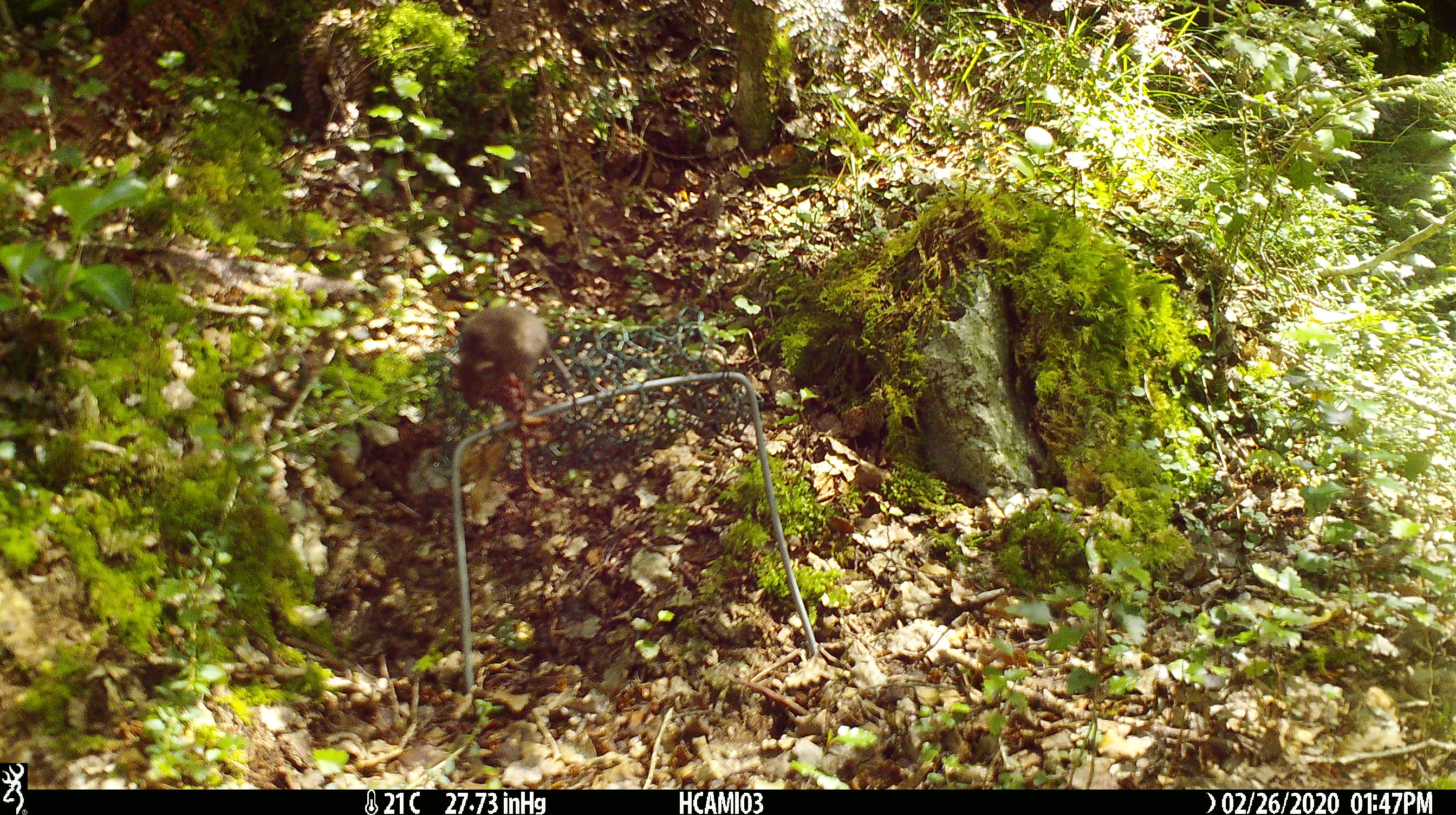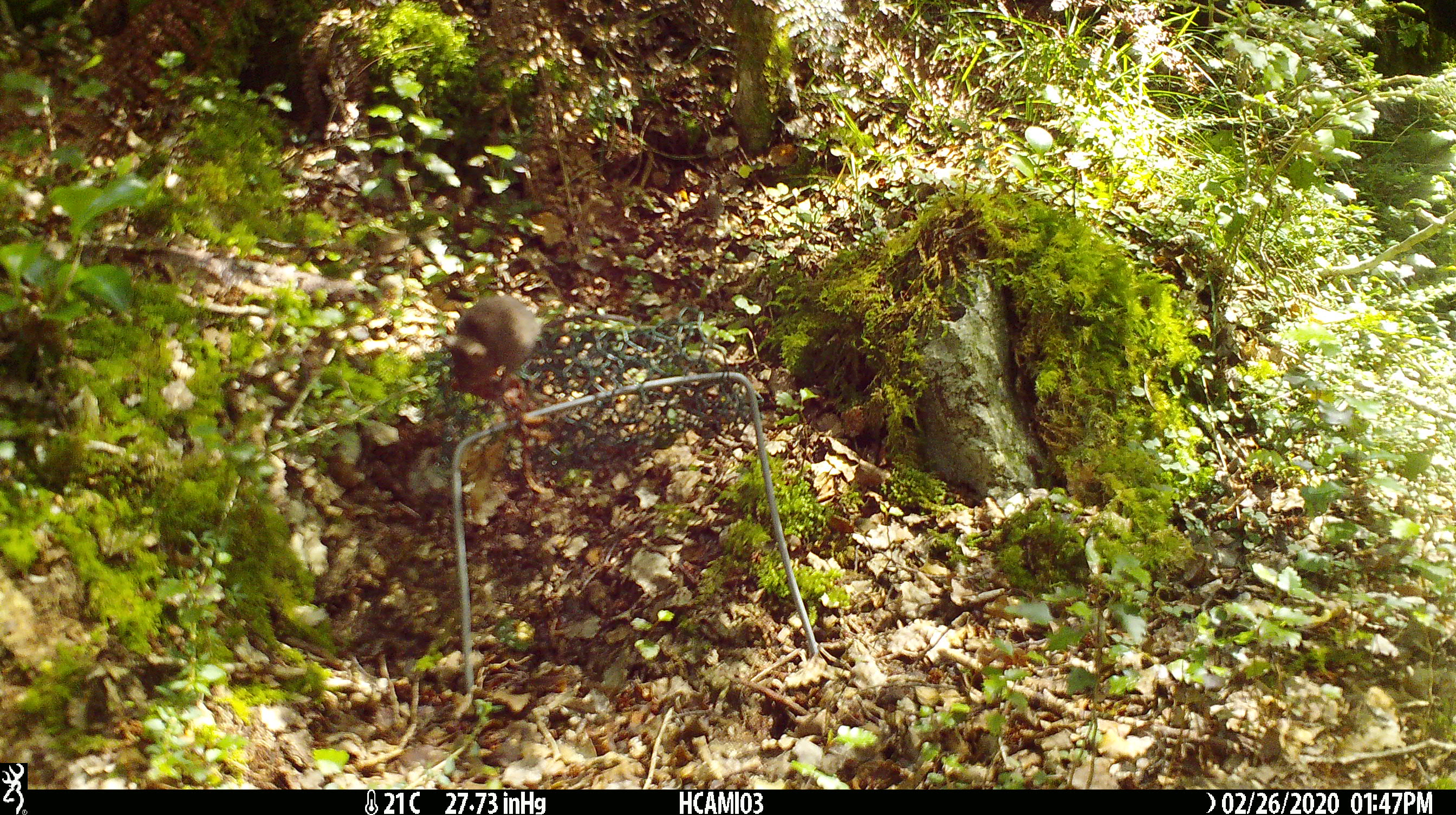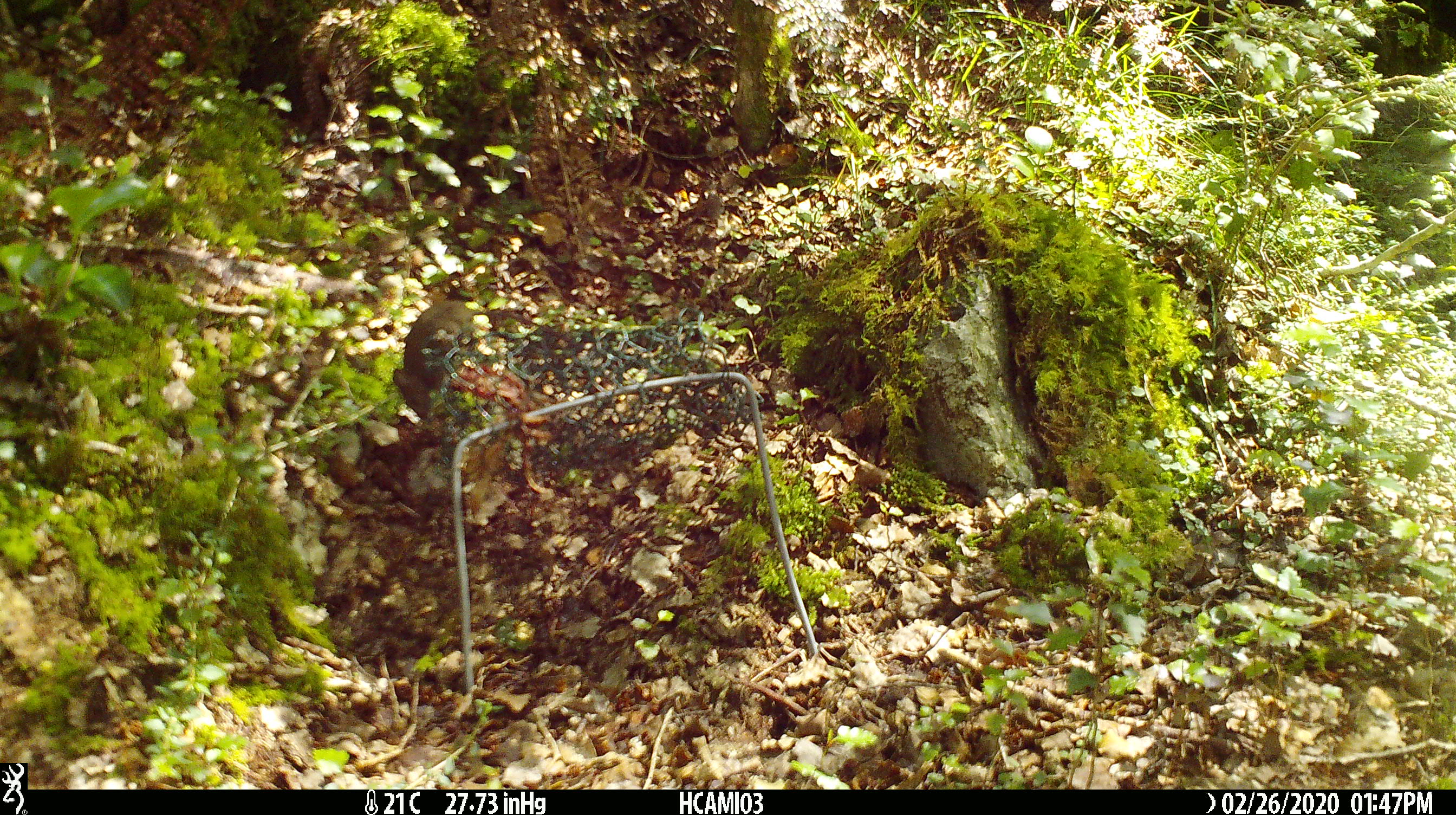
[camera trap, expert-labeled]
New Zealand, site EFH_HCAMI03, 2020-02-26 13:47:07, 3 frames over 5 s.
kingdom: Animalia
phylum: Chordata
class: Mammalia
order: Rodentia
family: Muridae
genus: Mus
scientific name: Mus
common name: mouse